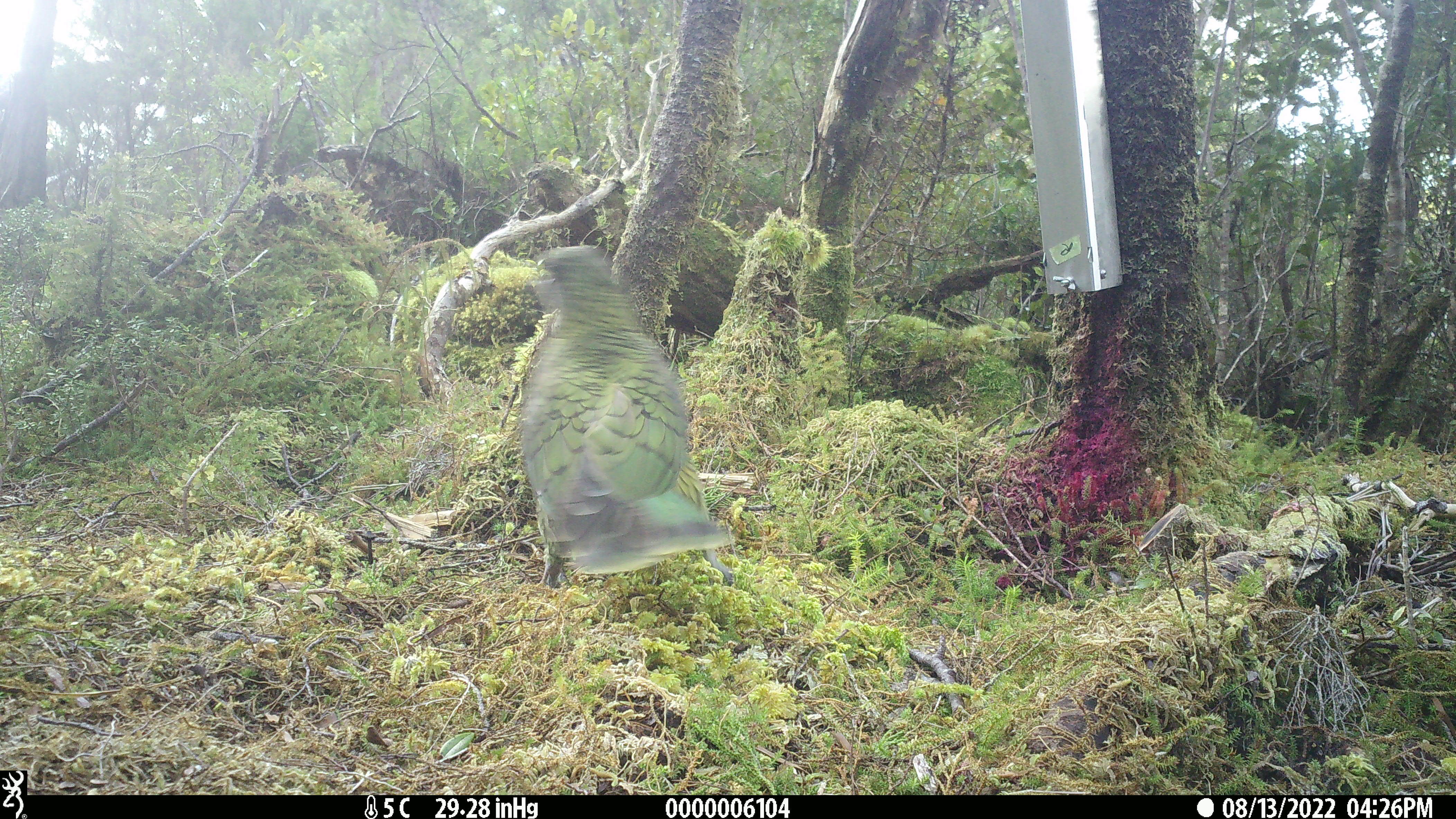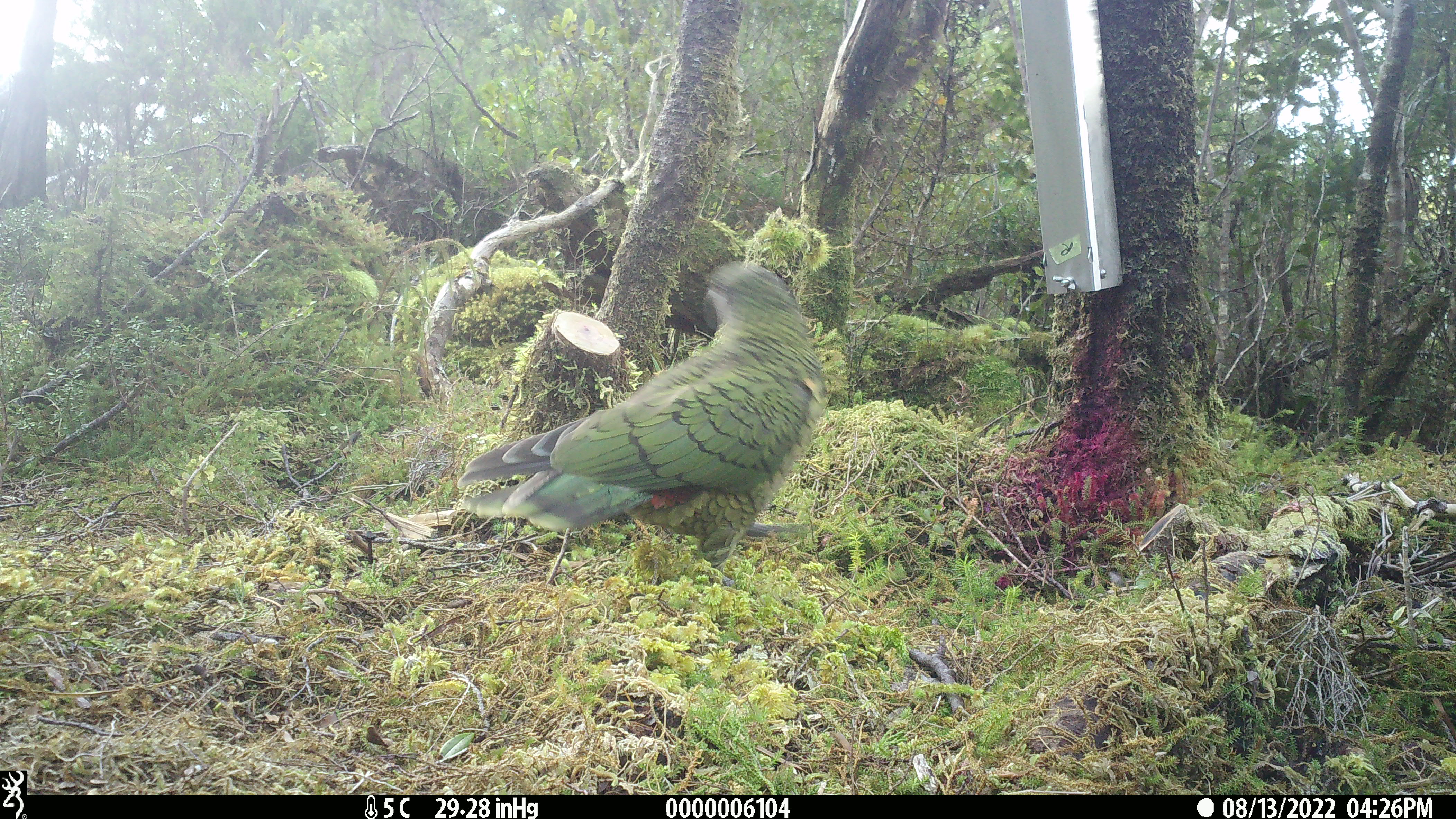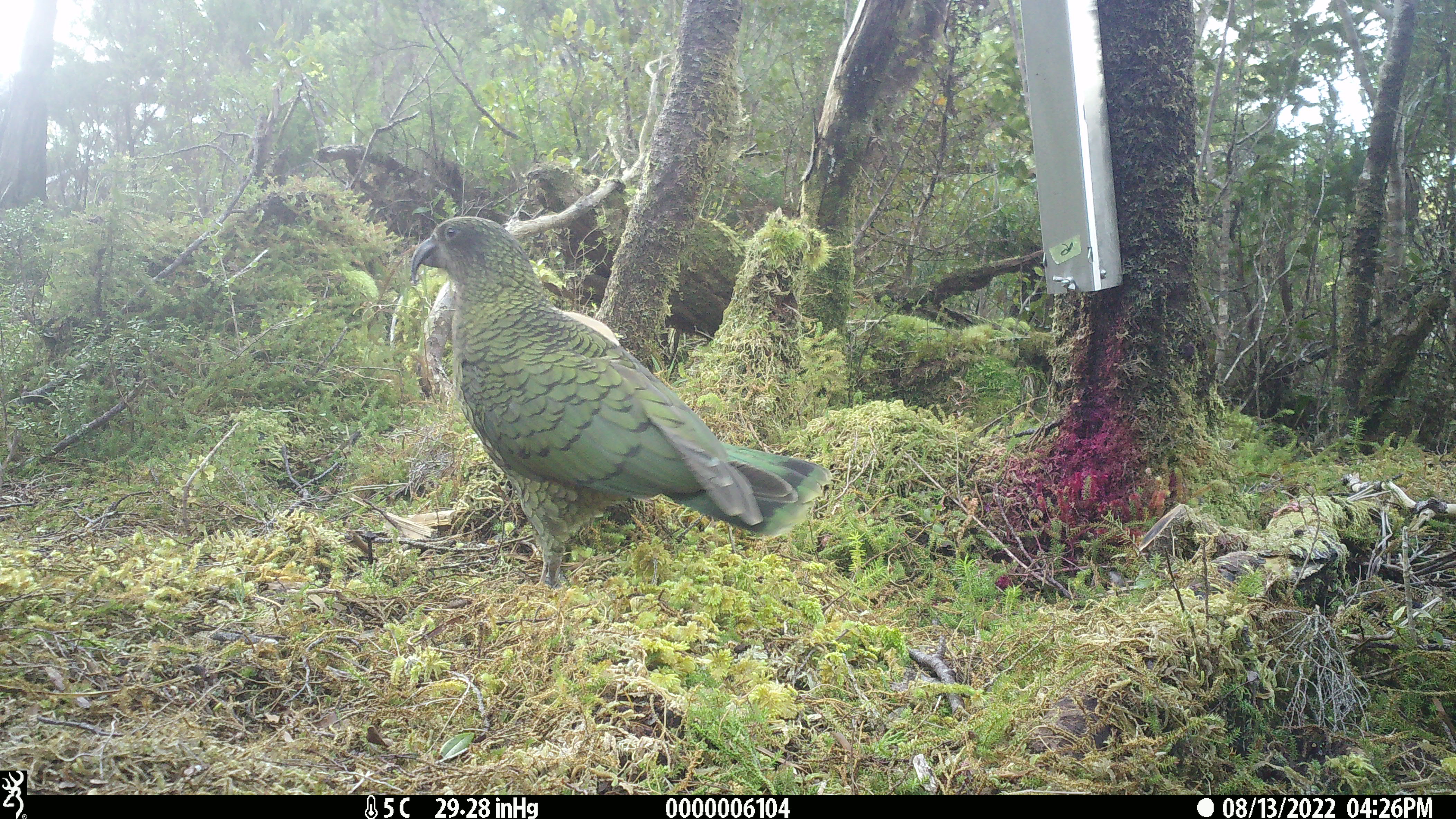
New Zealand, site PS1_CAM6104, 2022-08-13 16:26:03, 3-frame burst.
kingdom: Animalia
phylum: Chordata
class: Aves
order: Psittaciformes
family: Strigopidae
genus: Nestor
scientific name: Nestor notabilis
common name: kea